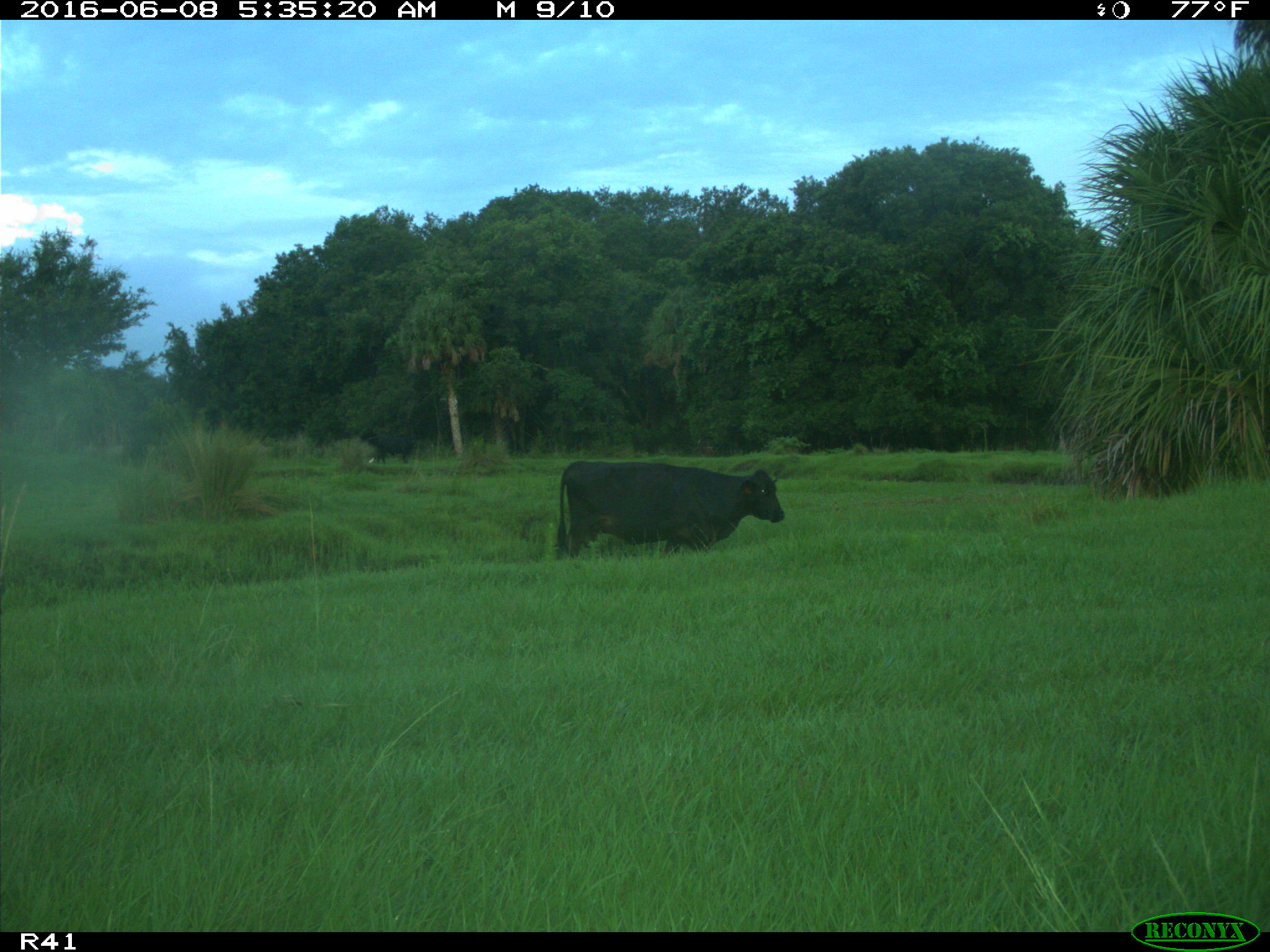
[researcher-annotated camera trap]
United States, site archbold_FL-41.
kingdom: Animalia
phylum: Chordata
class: Mammalia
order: Artiodactyla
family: Bovidae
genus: Bos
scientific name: Bos taurus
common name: domestic cow